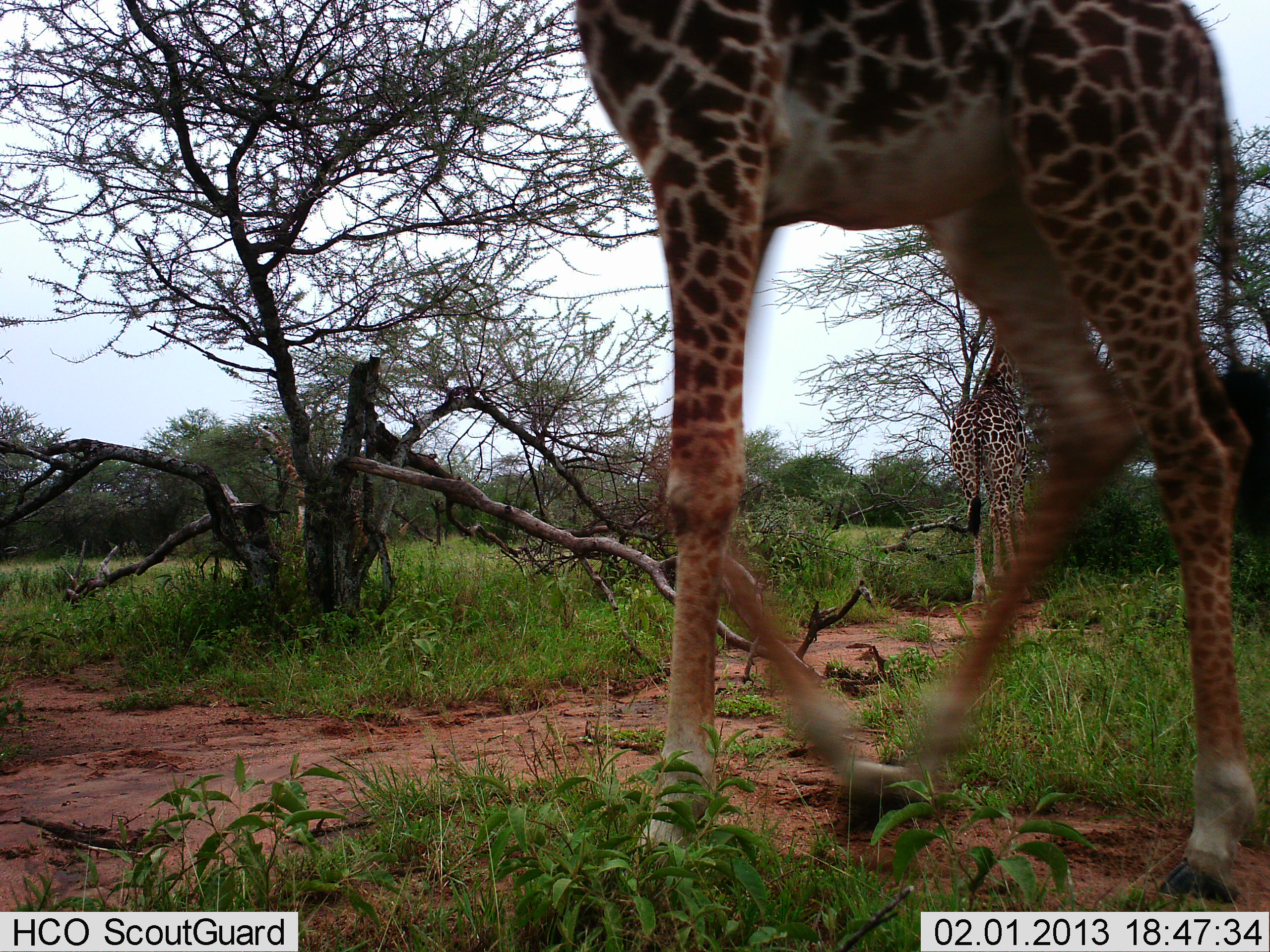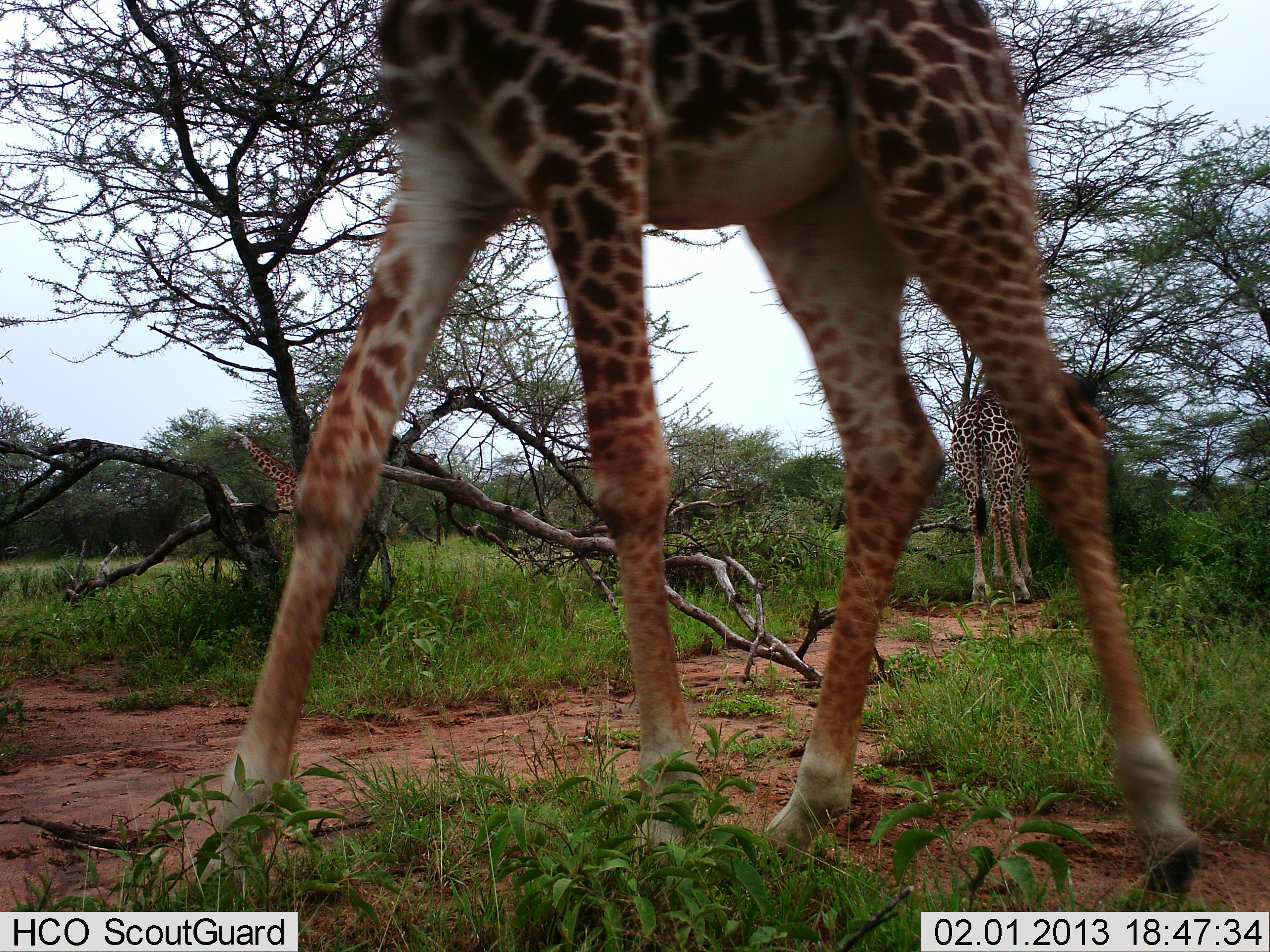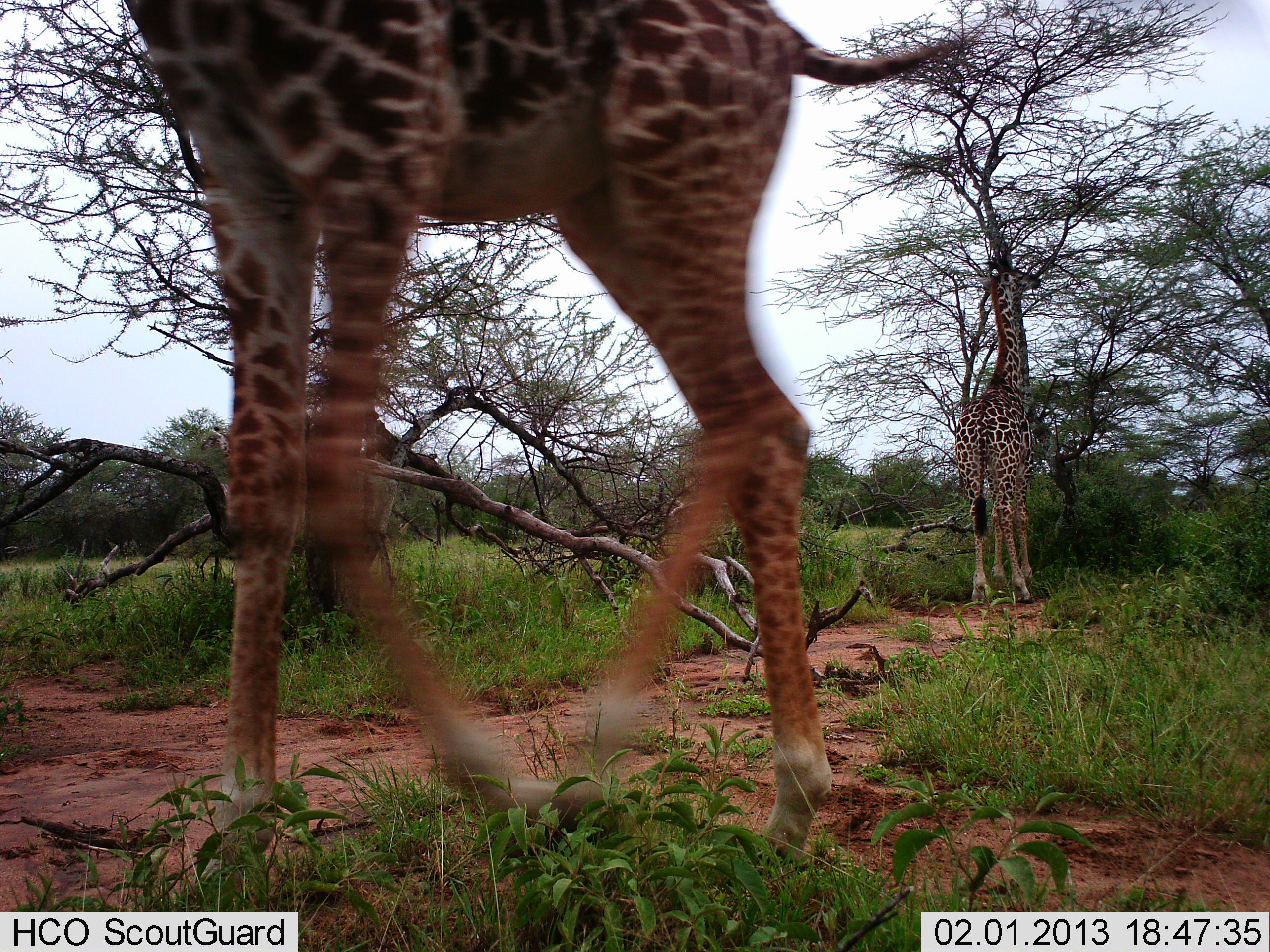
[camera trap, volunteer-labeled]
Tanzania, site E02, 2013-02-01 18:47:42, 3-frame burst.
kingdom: Animalia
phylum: Chordata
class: Mammalia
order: Artiodactyla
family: Giraffidae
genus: Giraffa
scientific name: Giraffa camelopardalis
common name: giraffe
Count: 3.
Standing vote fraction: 33%.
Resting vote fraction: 0%.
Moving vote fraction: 100%.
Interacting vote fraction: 0%.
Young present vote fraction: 0%.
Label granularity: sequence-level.